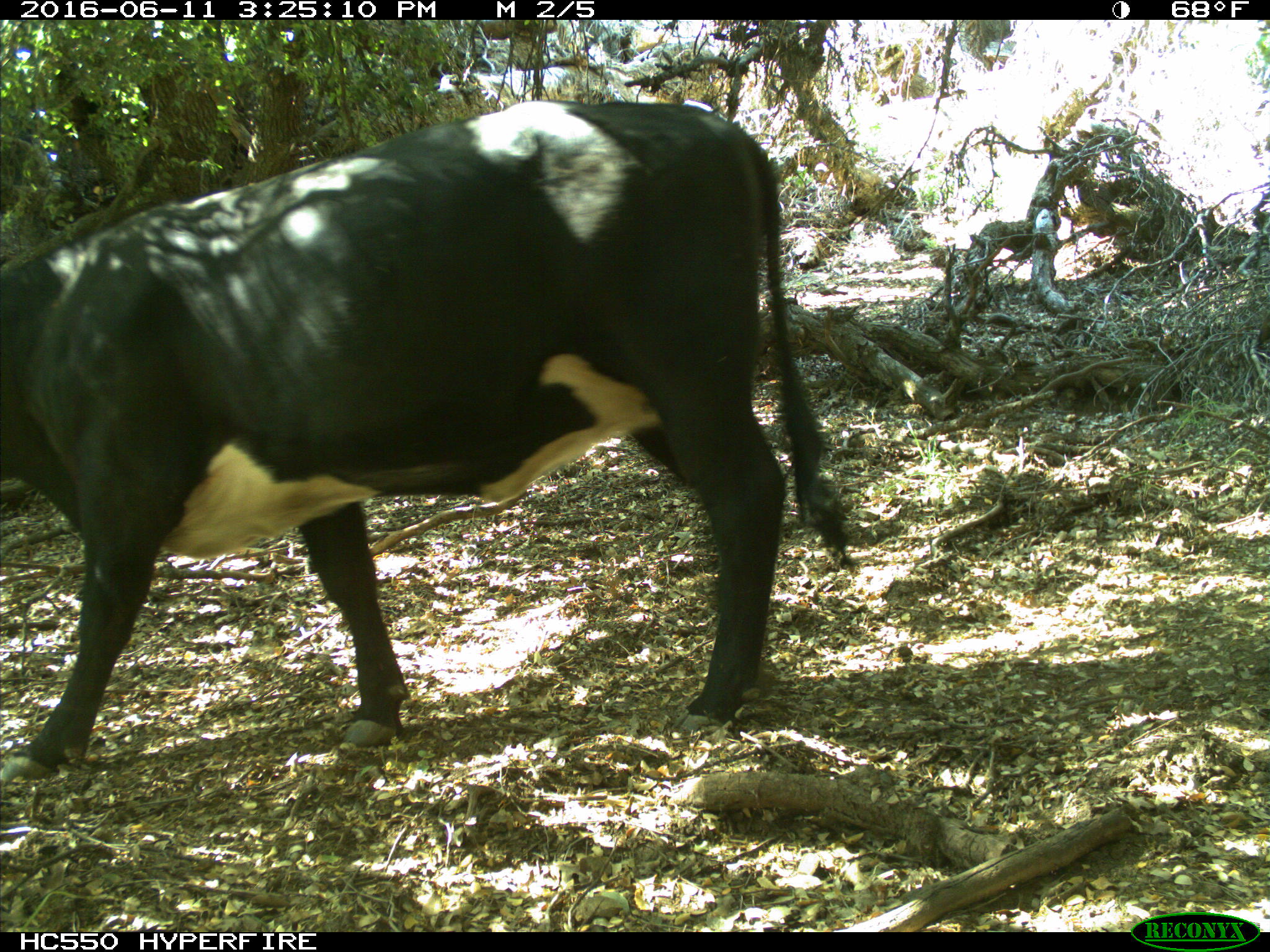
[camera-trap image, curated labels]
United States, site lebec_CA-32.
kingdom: Animalia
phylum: Chordata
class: Mammalia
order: Artiodactyla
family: Bovidae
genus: Bos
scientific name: Bos taurus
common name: domestic cow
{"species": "Bos taurus (domestic cow)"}